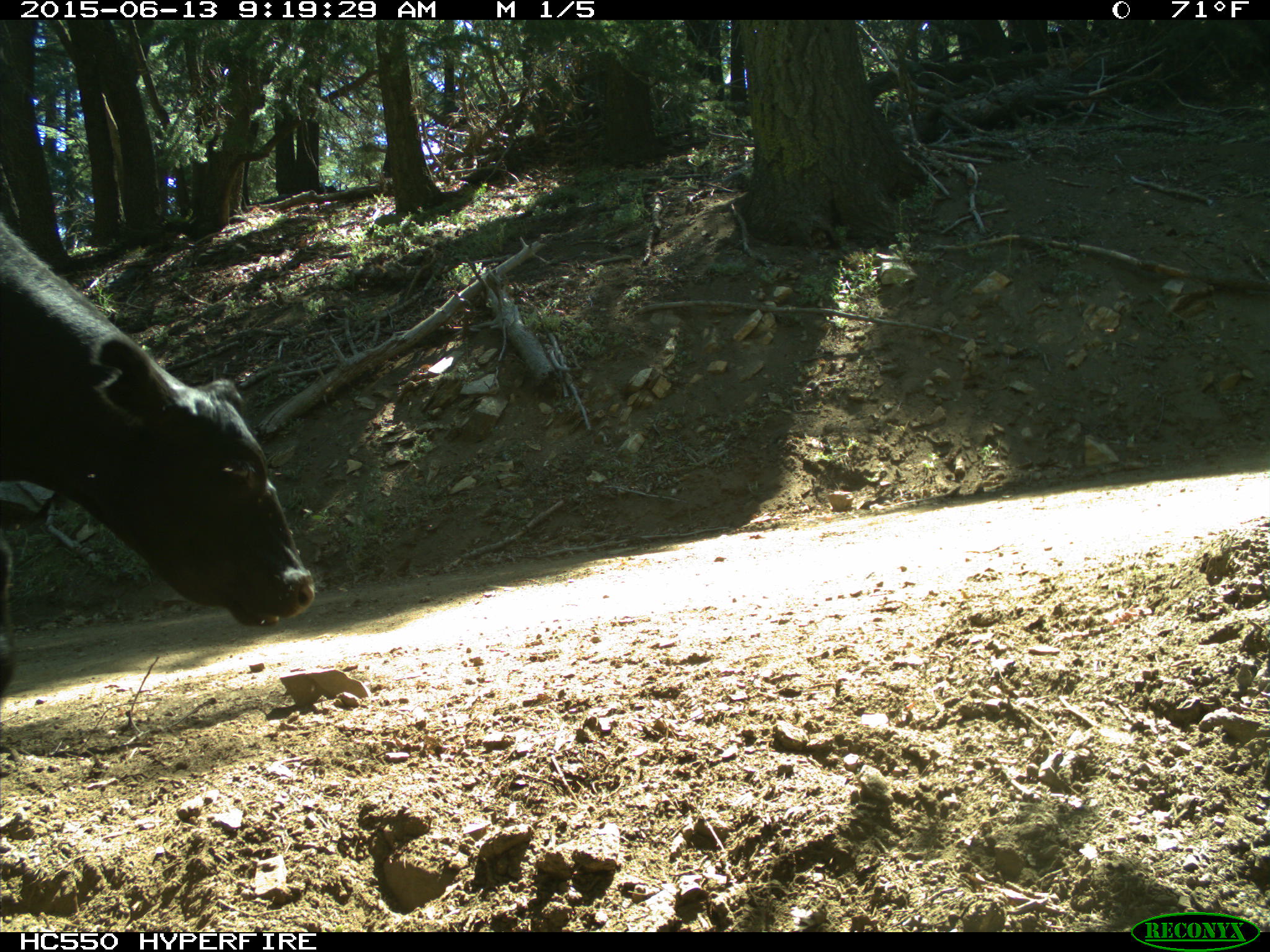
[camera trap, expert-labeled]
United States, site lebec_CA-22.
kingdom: Animalia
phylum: Chordata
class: Mammalia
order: Artiodactyla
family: Bovidae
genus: Bos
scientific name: Bos taurus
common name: domestic cow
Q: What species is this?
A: Bos taurus (domestic cow).